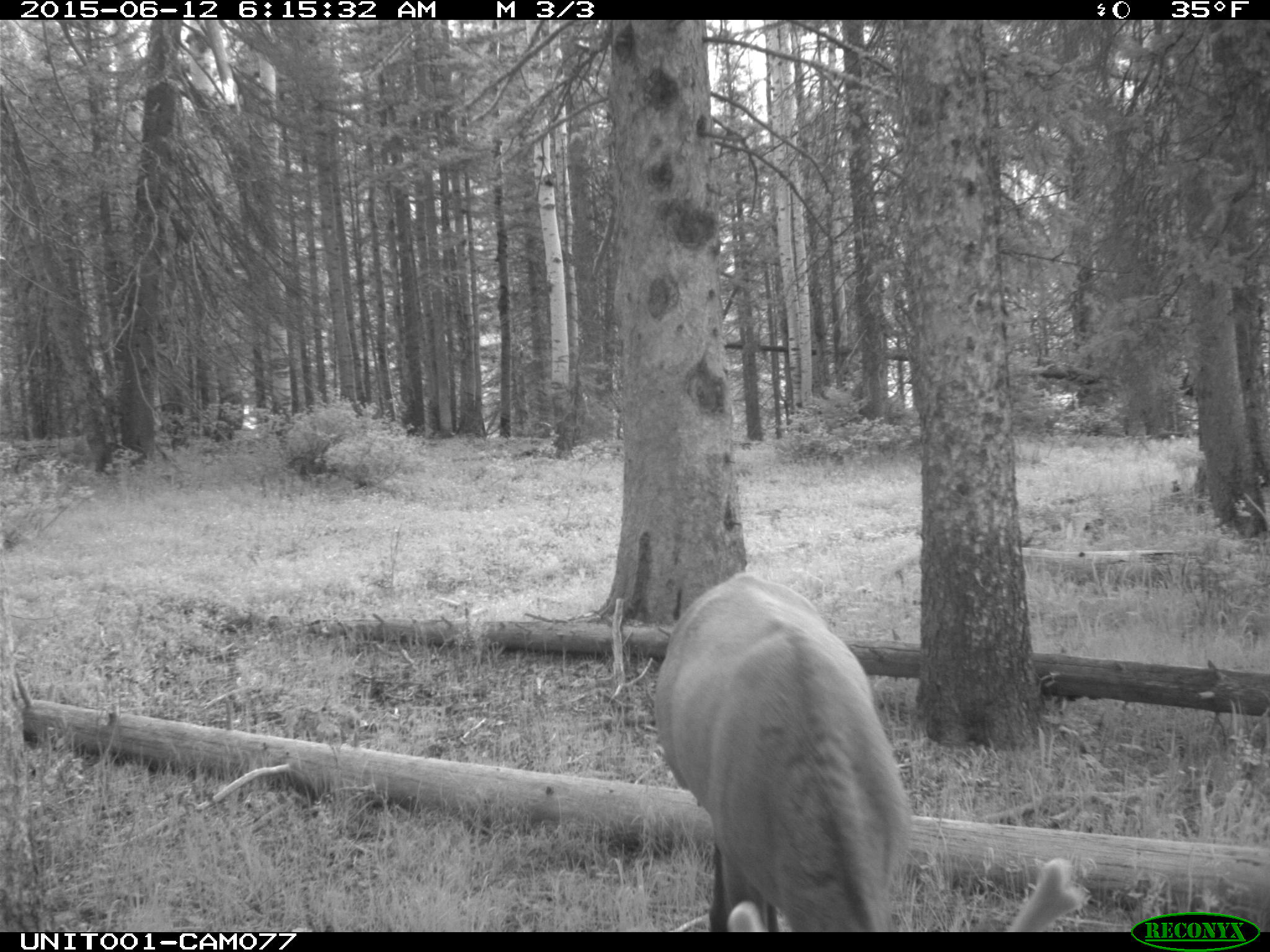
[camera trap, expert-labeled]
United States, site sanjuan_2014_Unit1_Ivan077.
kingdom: Animalia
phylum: Chordata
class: Mammalia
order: Artiodactyla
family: Cervidae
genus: Cervus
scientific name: Cervus elaphus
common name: red deer